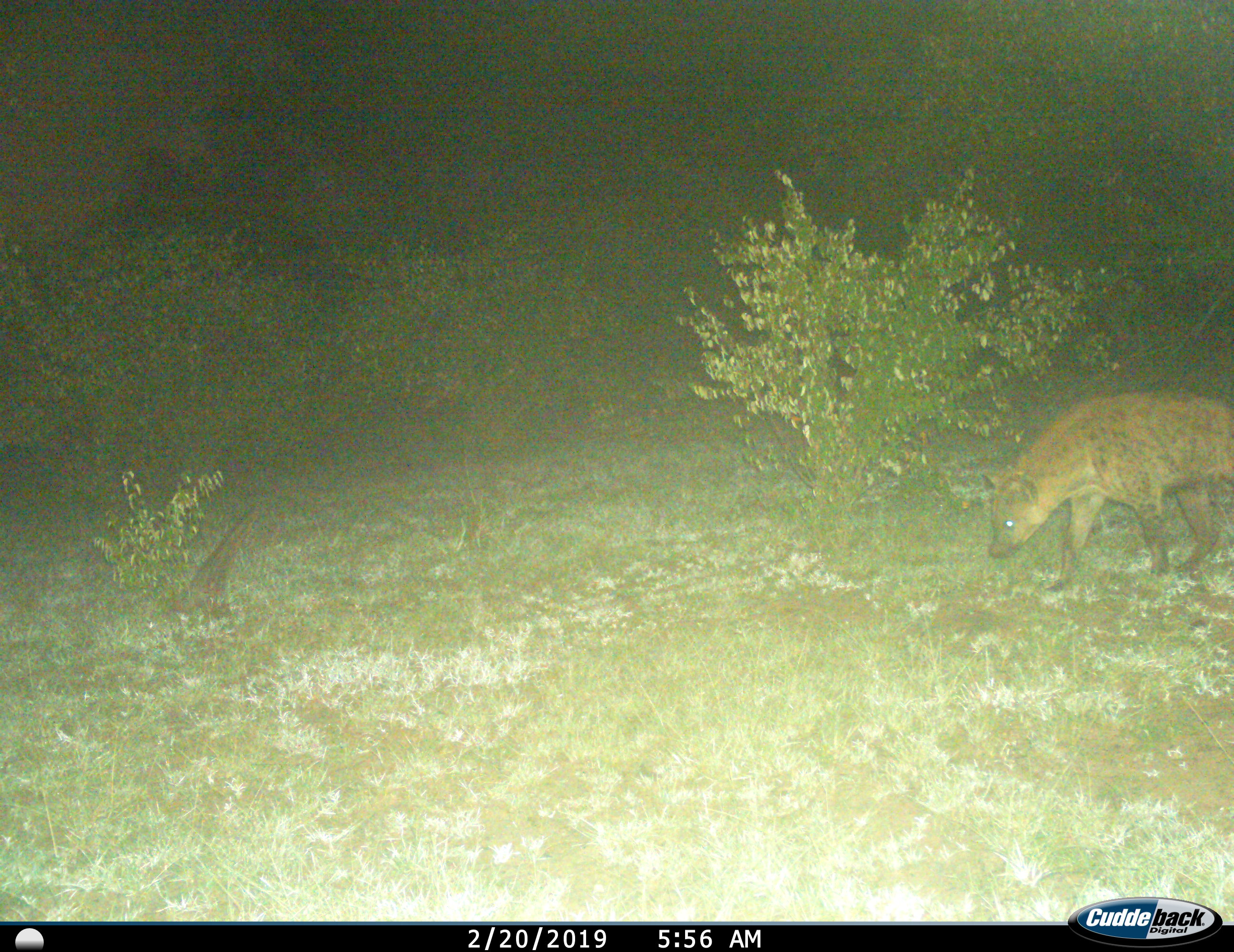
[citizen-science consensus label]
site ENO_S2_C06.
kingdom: Animalia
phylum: Chordata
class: Mammalia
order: Carnivora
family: Hyaenidae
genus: Crocuta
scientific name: Crocuta crocuta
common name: spotted hyena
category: hyenaspotted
Hyenaspotted (spotted hyena) (Crocuta crocuta), count 1. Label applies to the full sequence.